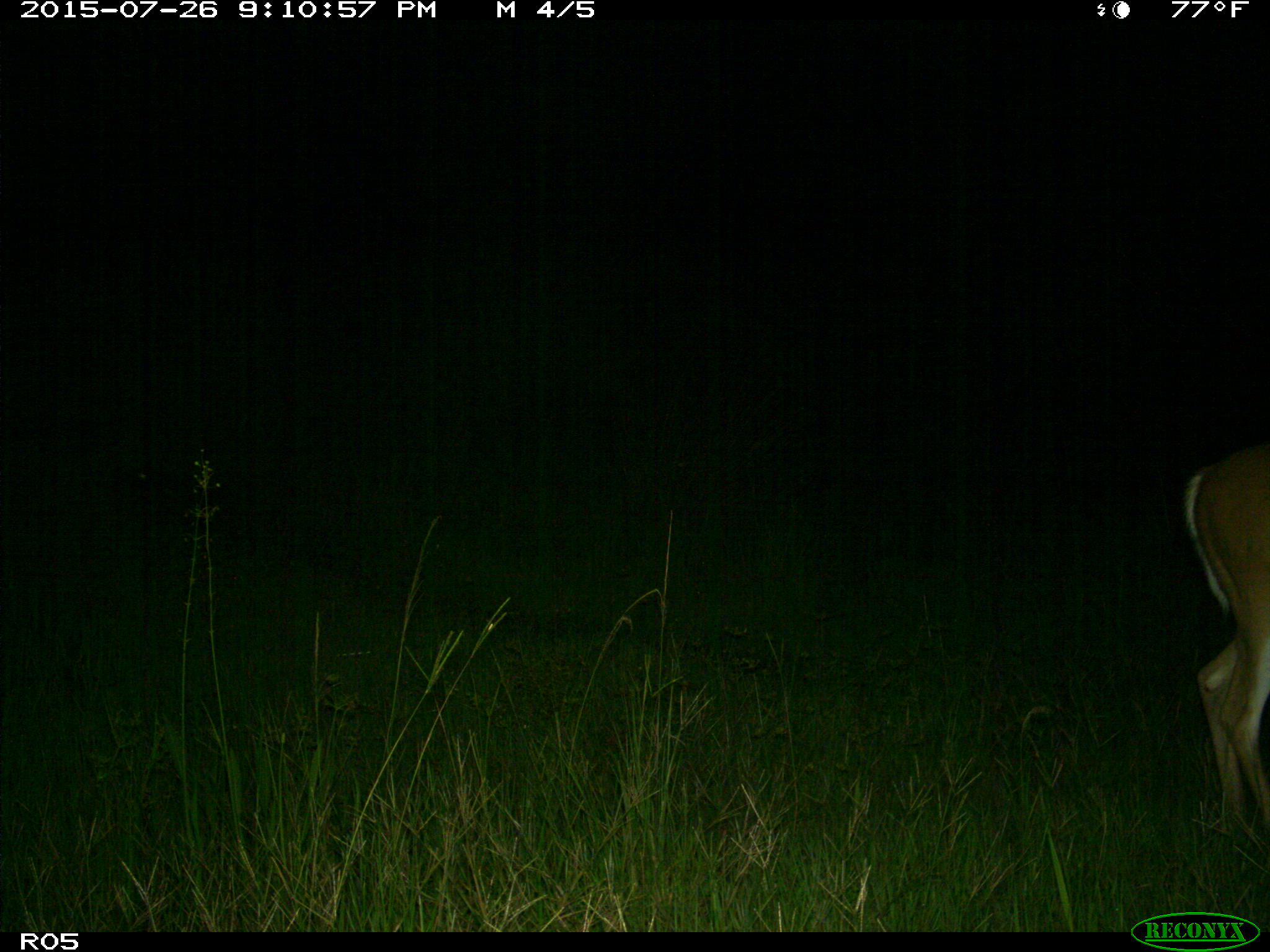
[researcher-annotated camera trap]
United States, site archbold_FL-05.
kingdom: Animalia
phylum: Chordata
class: Mammalia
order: Artiodactyla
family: Cervidae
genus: Odocoileus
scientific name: Odocoileus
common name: deer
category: unidentified deer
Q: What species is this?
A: Unidentified deer (deer) (Odocoileus).